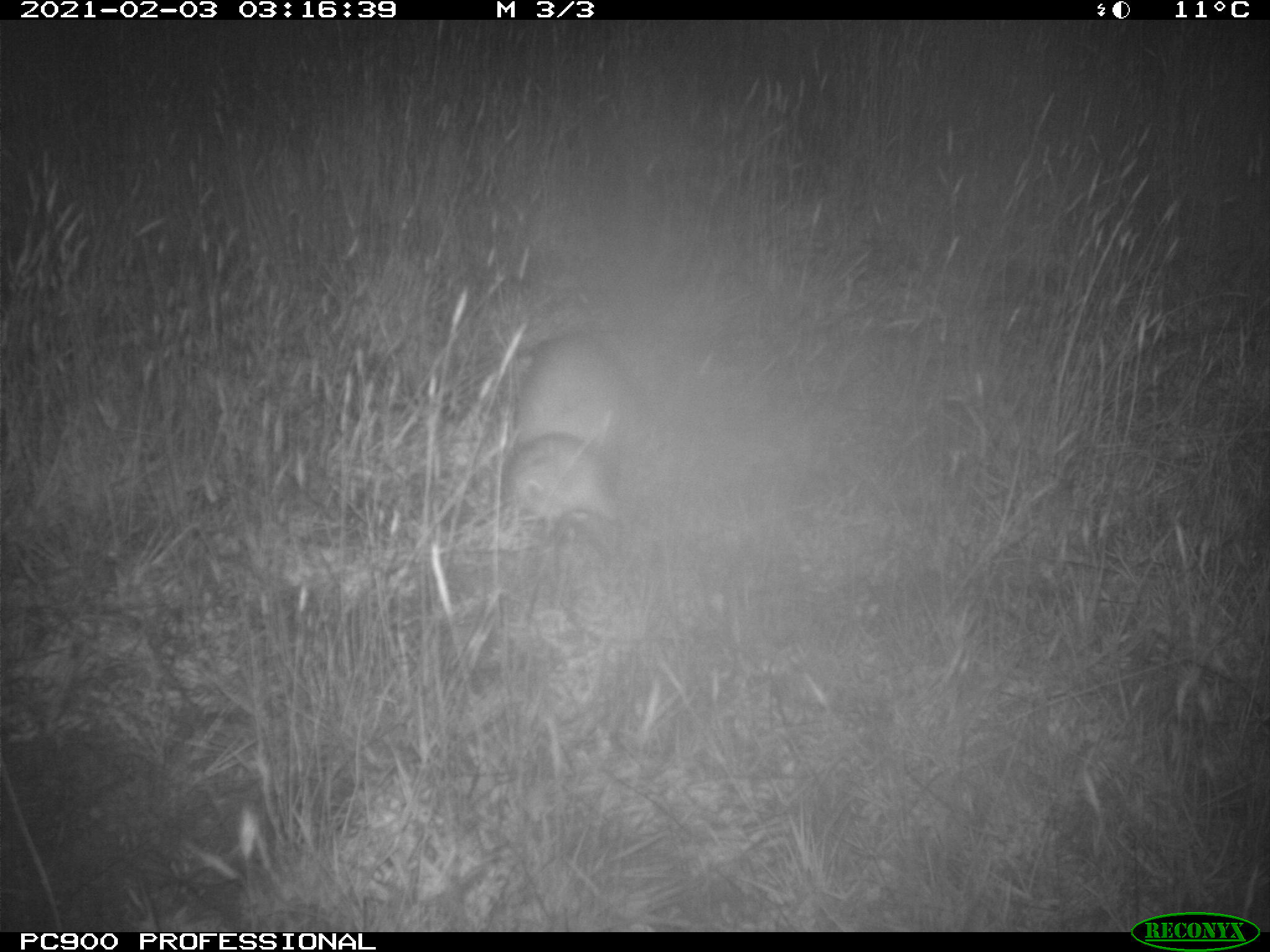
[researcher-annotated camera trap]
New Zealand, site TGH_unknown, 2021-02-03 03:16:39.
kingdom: Animalia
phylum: Chordata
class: Mammalia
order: Carnivora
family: Mustelidae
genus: Mustela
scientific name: Mustela furo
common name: ferret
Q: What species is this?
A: Ferret (Mustela furo).